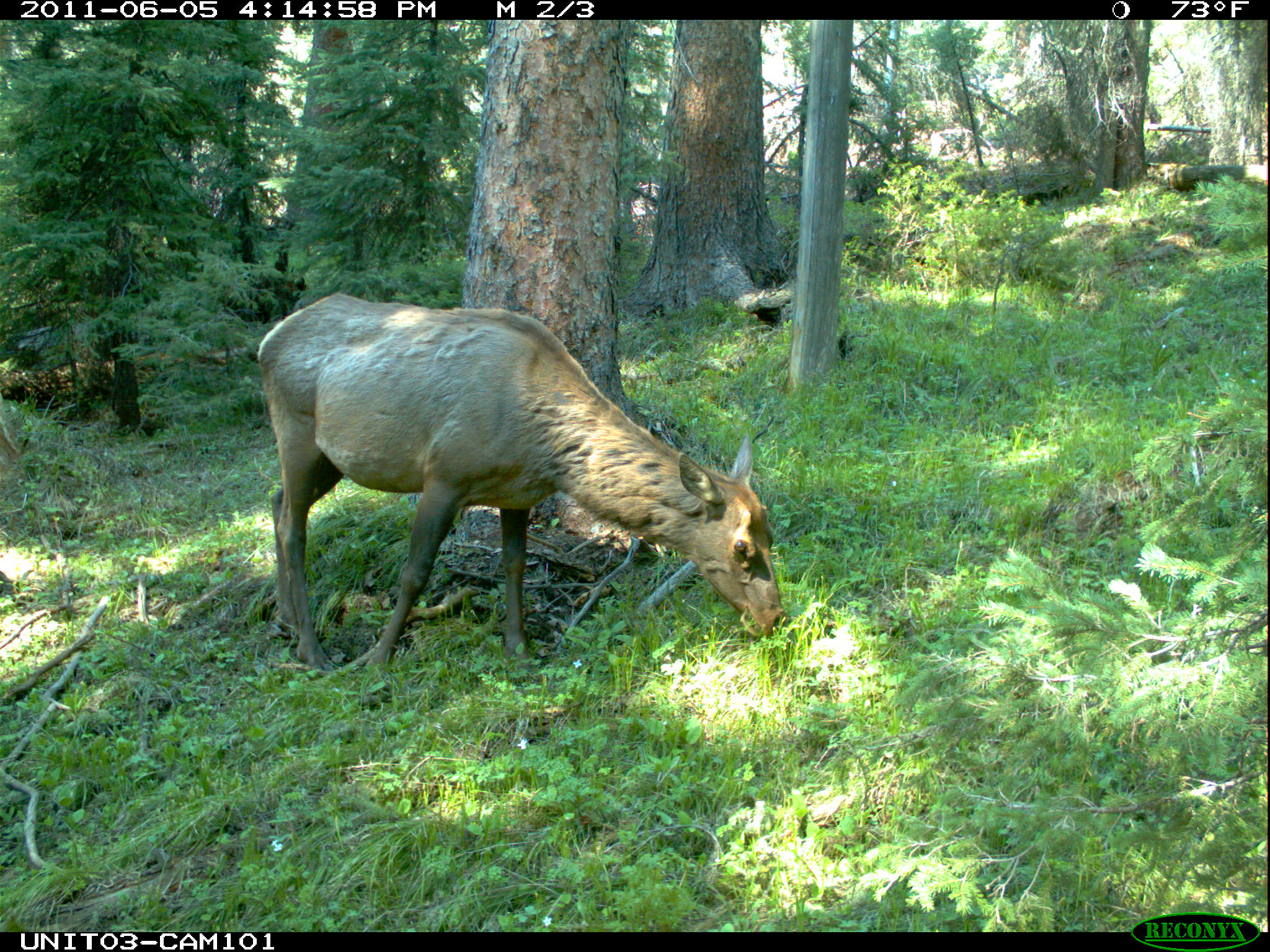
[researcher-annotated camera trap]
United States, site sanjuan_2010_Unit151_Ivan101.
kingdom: Animalia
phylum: Chordata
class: Mammalia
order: Artiodactyla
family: Cervidae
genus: Cervus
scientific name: Cervus elaphus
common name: red deer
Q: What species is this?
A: Cervus elaphus (red deer).